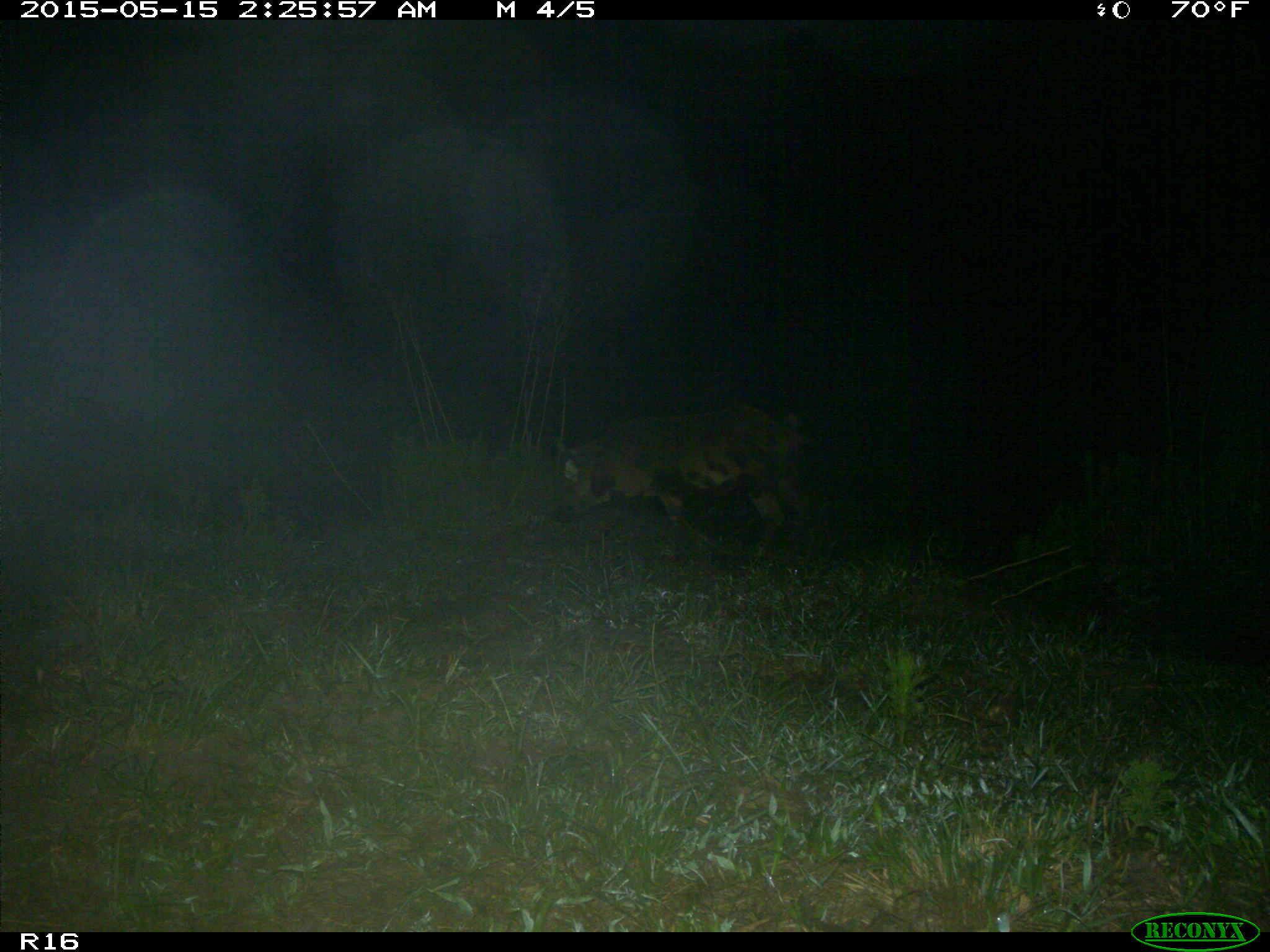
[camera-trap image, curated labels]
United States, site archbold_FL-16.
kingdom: Animalia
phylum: Chordata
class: Mammalia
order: Artiodactyla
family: Suidae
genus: Sus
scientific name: Sus scrofa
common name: wild boar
Sus scrofa (wild boar).